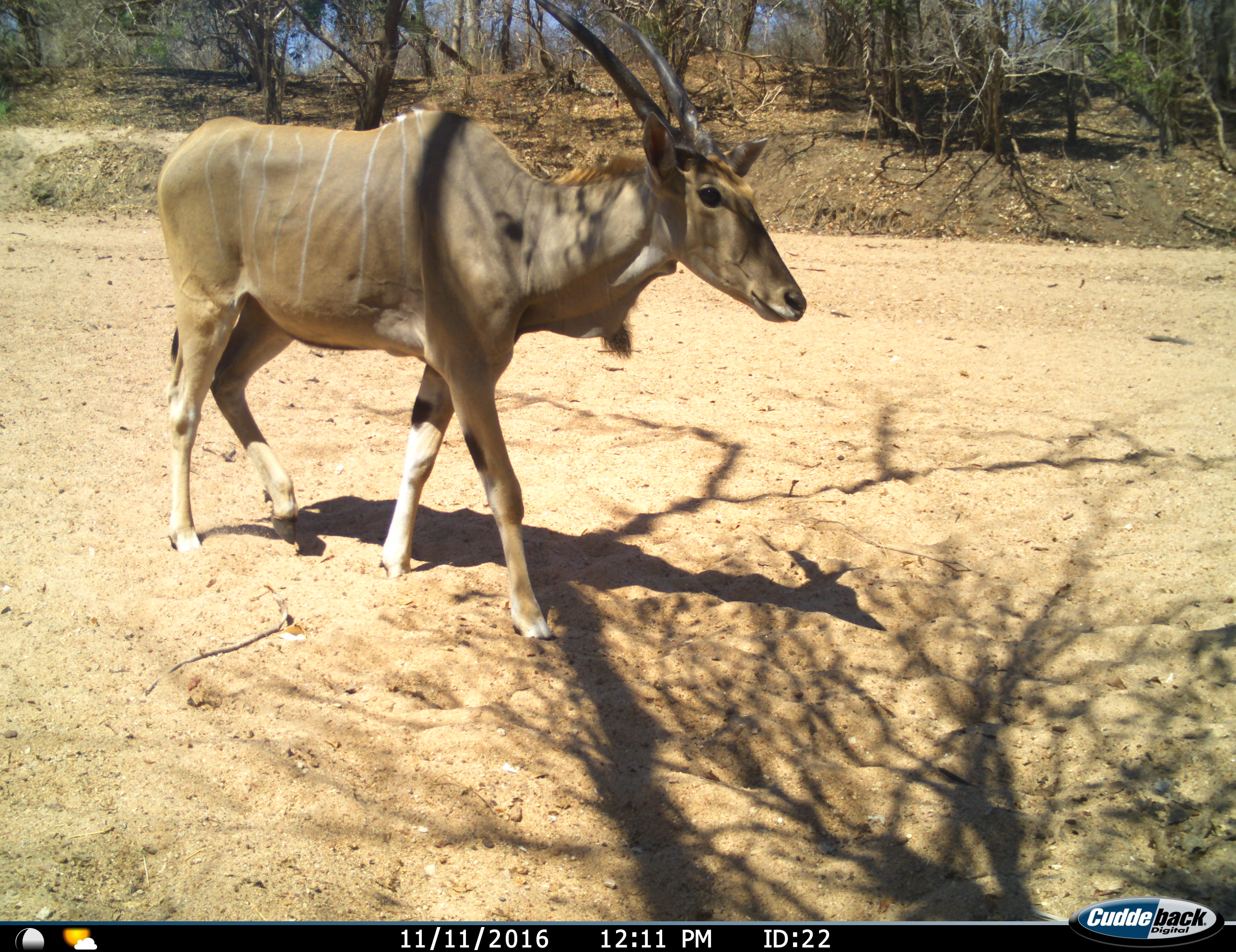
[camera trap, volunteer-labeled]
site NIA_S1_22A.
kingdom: Animalia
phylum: Chordata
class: Mammalia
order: Artiodactyla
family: Bovidae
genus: Tragelaphus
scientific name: Tragelaphus oryx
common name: eland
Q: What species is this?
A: Eland (Tragelaphus oryx).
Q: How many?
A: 1.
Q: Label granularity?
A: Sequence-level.